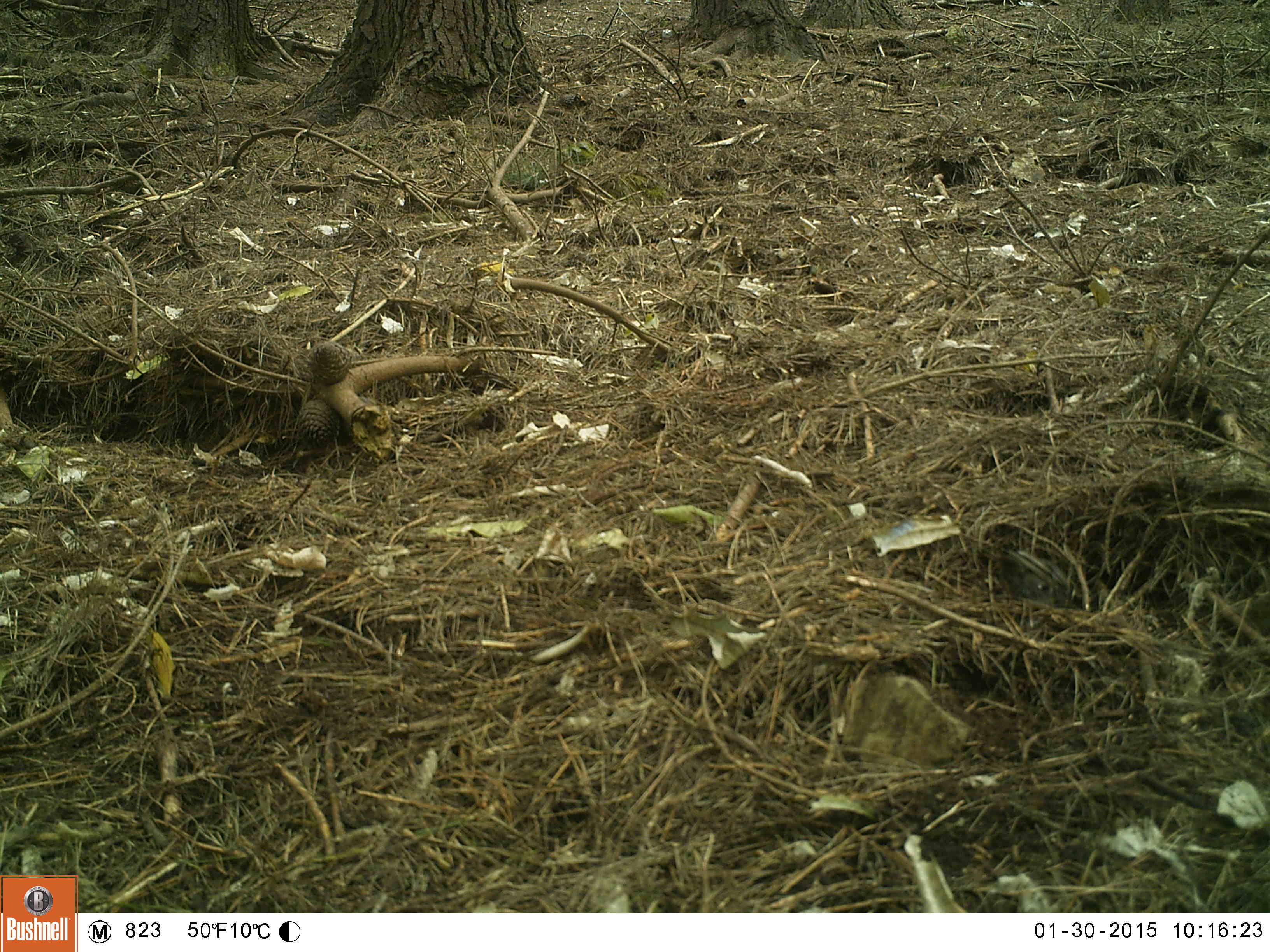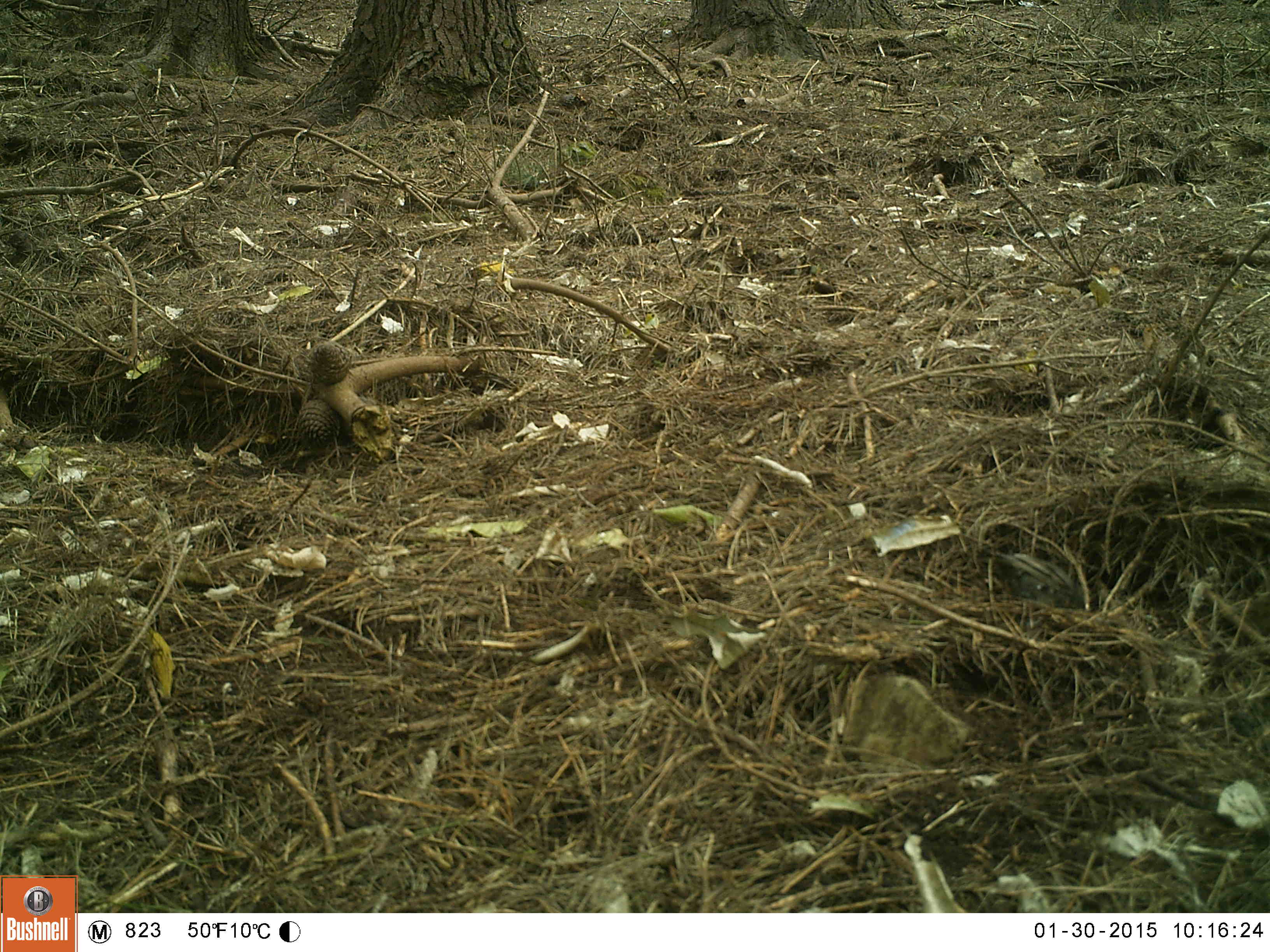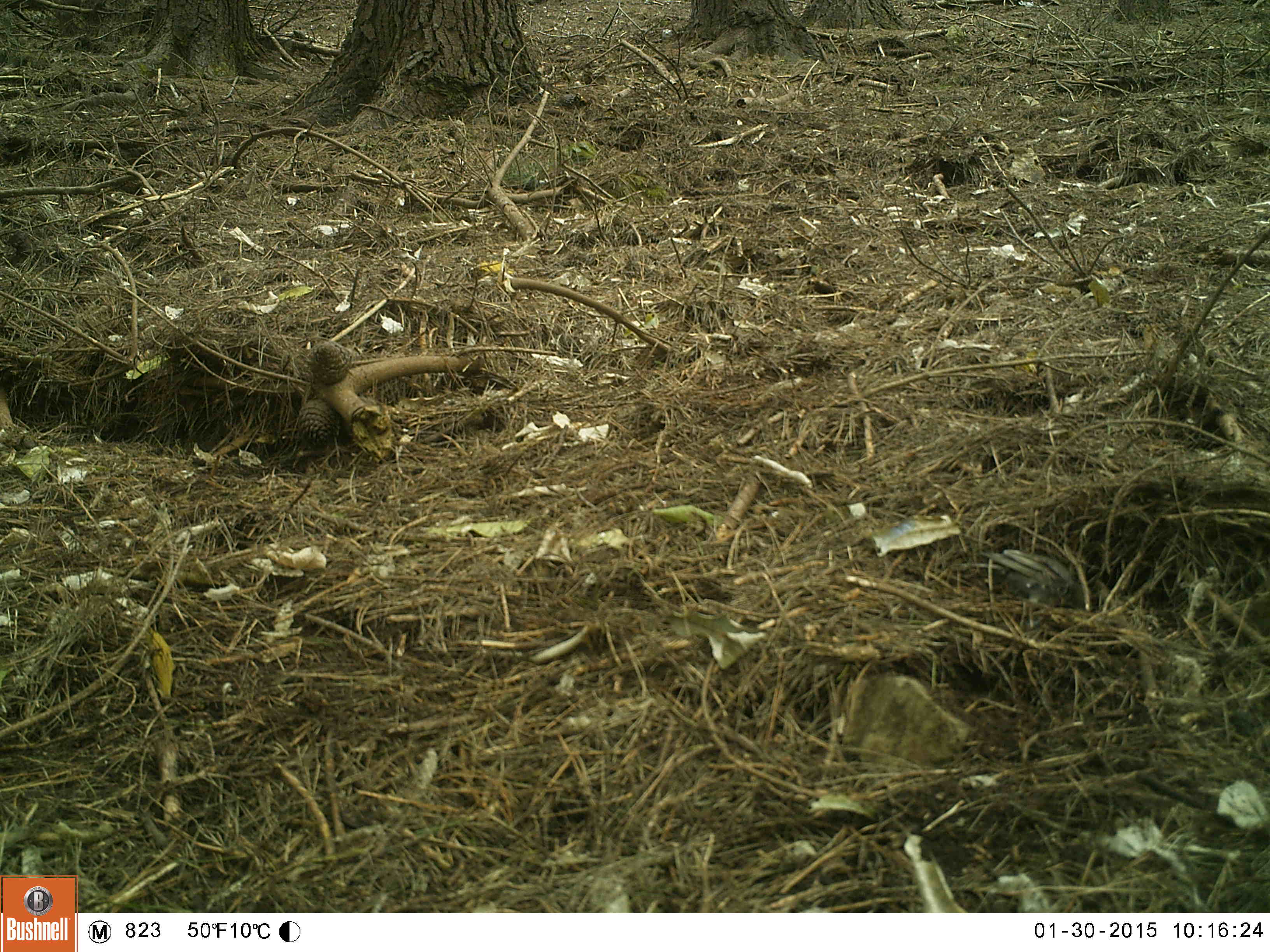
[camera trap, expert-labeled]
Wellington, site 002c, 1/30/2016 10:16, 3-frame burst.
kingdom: Animalia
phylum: Chordata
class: Aves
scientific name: Aves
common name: bird